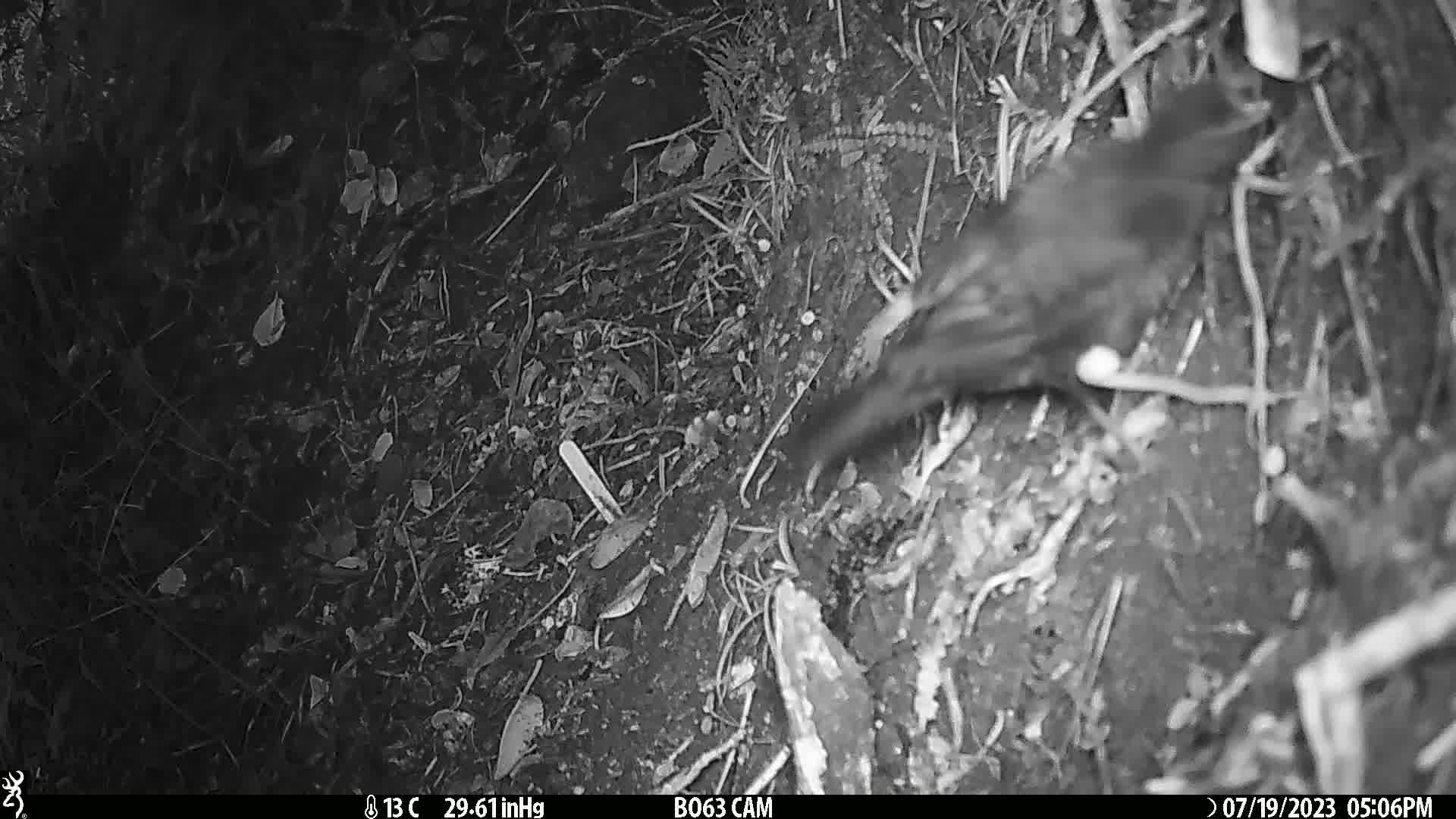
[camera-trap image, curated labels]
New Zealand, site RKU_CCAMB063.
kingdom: Animalia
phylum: Chordata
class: Aves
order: Passeriformes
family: Turdidae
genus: Turdus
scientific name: Turdus merula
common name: eurasian blackbird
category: blackbird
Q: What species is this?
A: Blackbird (eurasian blackbird) (Turdus merula).